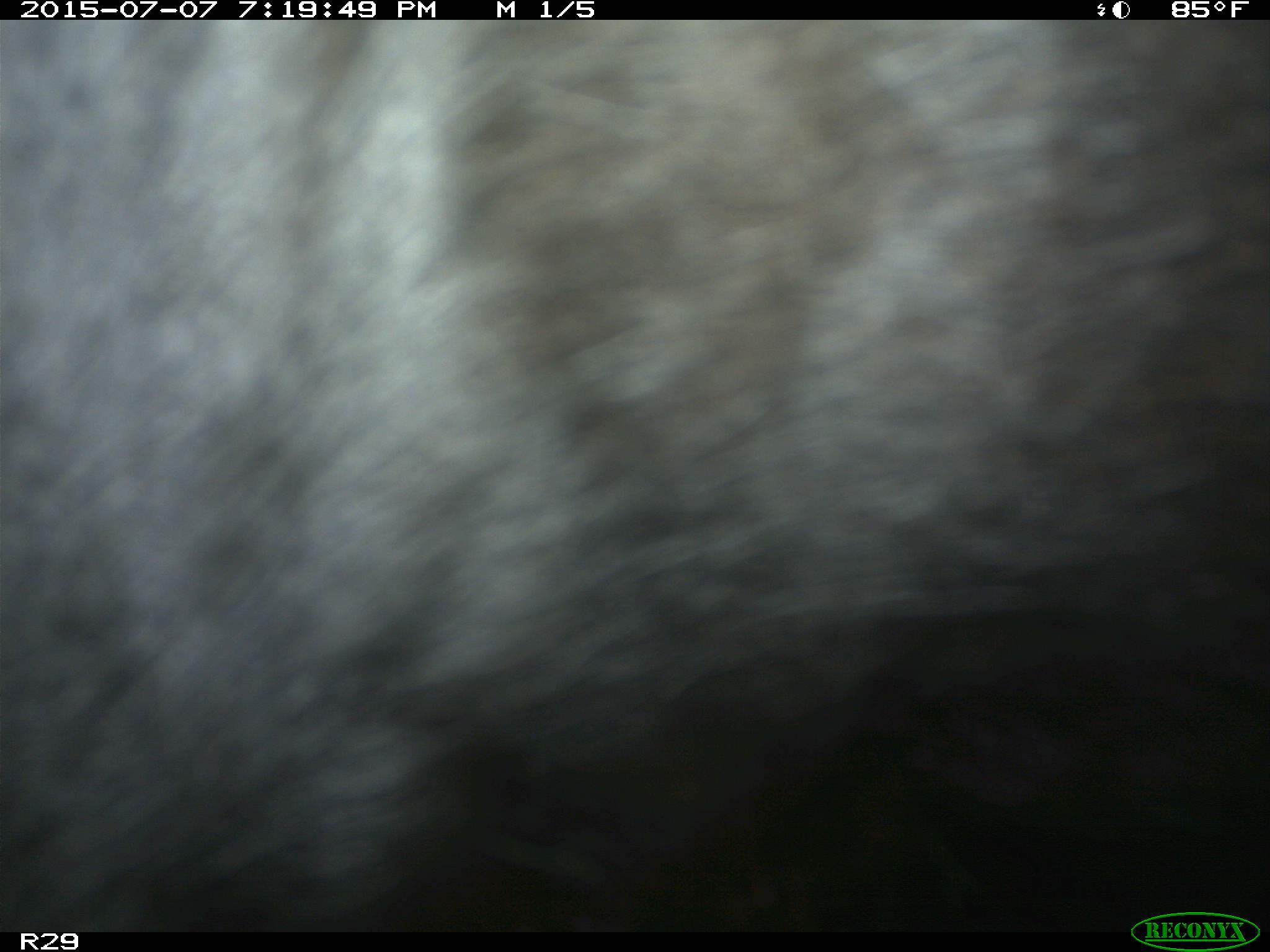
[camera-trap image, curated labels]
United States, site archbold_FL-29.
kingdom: Animalia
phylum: Chordata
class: Mammalia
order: Artiodactyla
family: Bovidae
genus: Bos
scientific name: Bos taurus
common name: domestic cow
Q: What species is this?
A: Bos taurus (domestic cow).